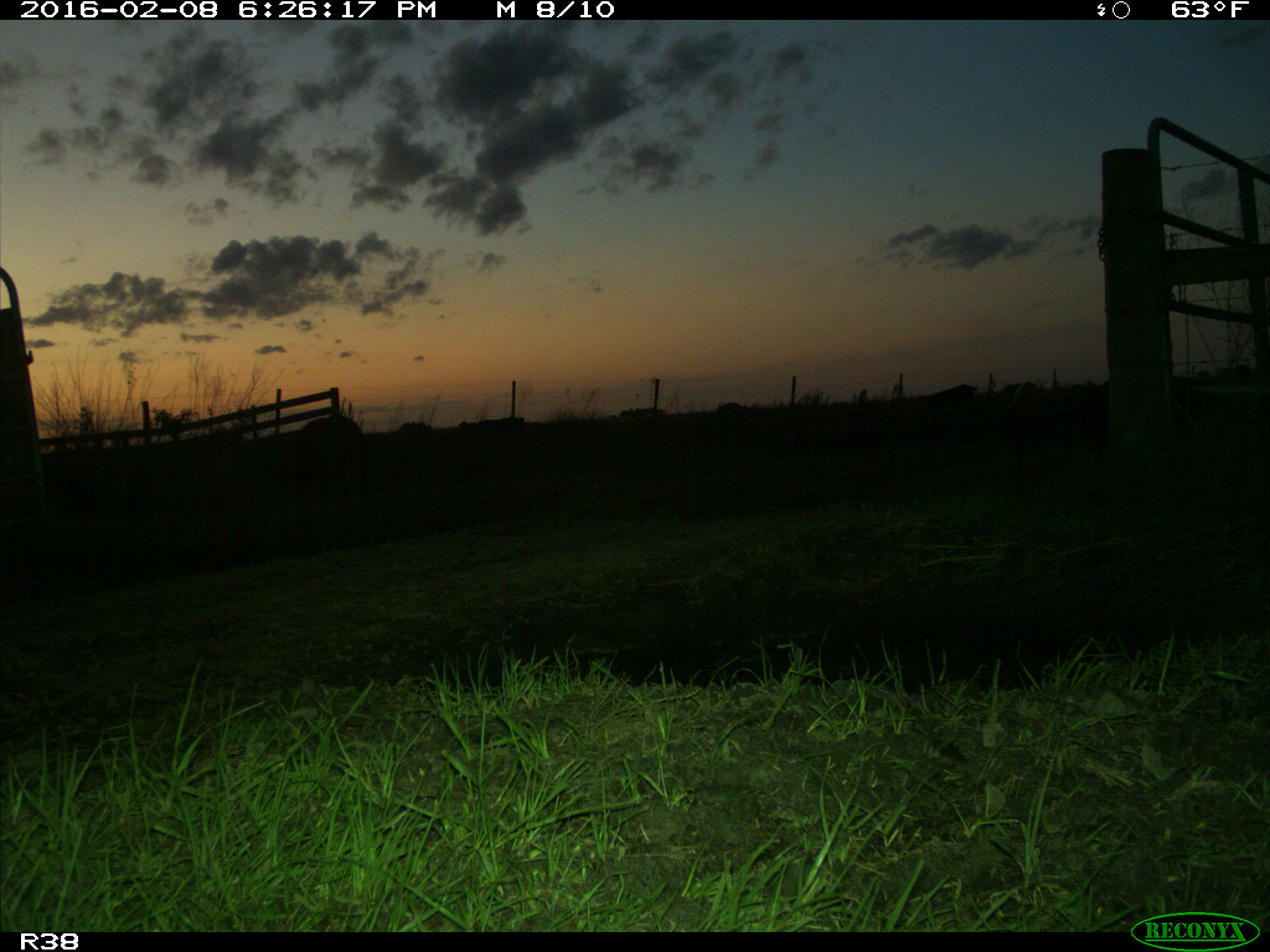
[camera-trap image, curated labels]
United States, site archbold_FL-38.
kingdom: Animalia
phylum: Chordata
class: Mammalia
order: Artiodactyla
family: Suidae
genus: Sus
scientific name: Sus scrofa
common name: wild boar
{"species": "Sus scrofa (wild boar)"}